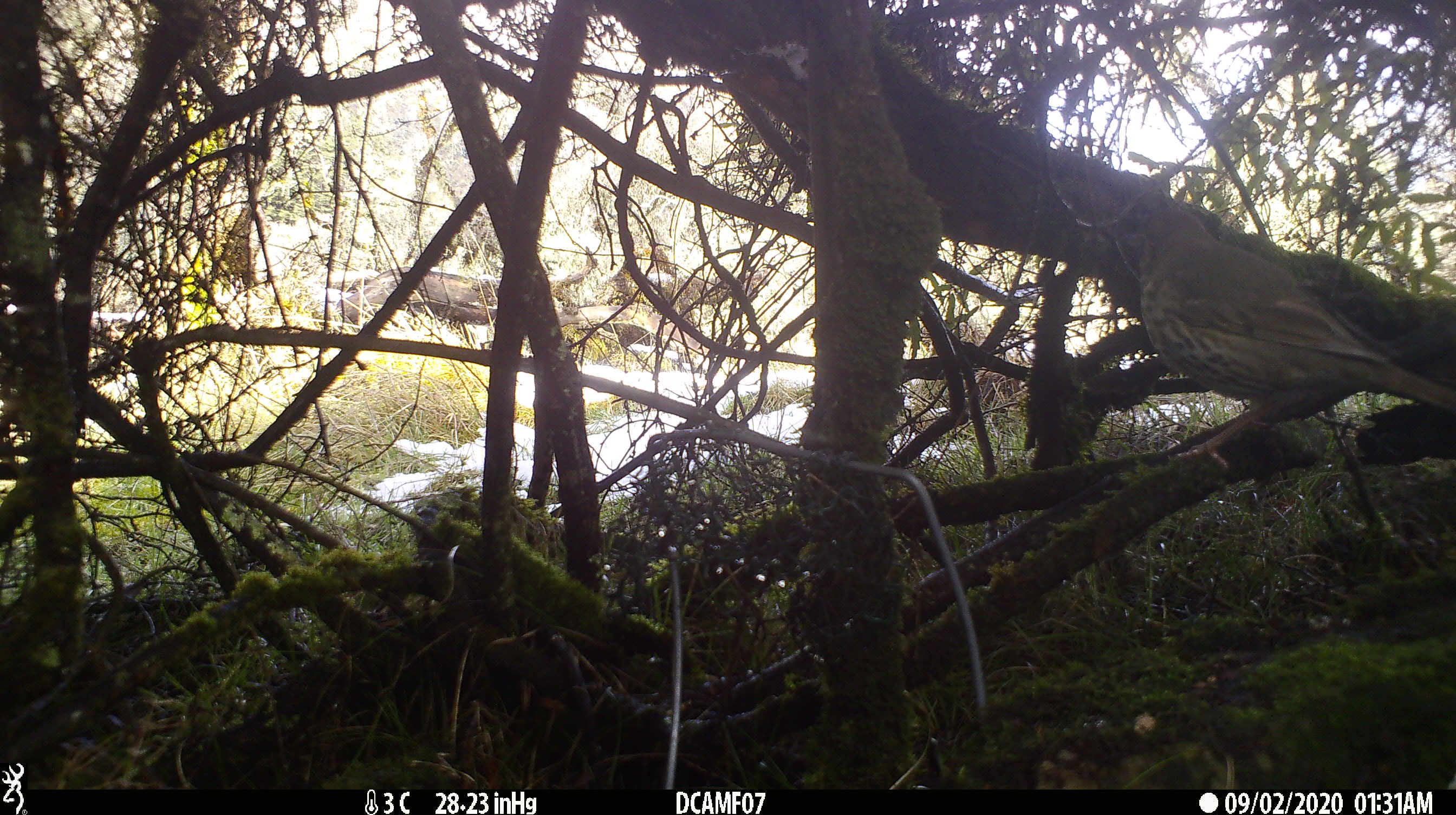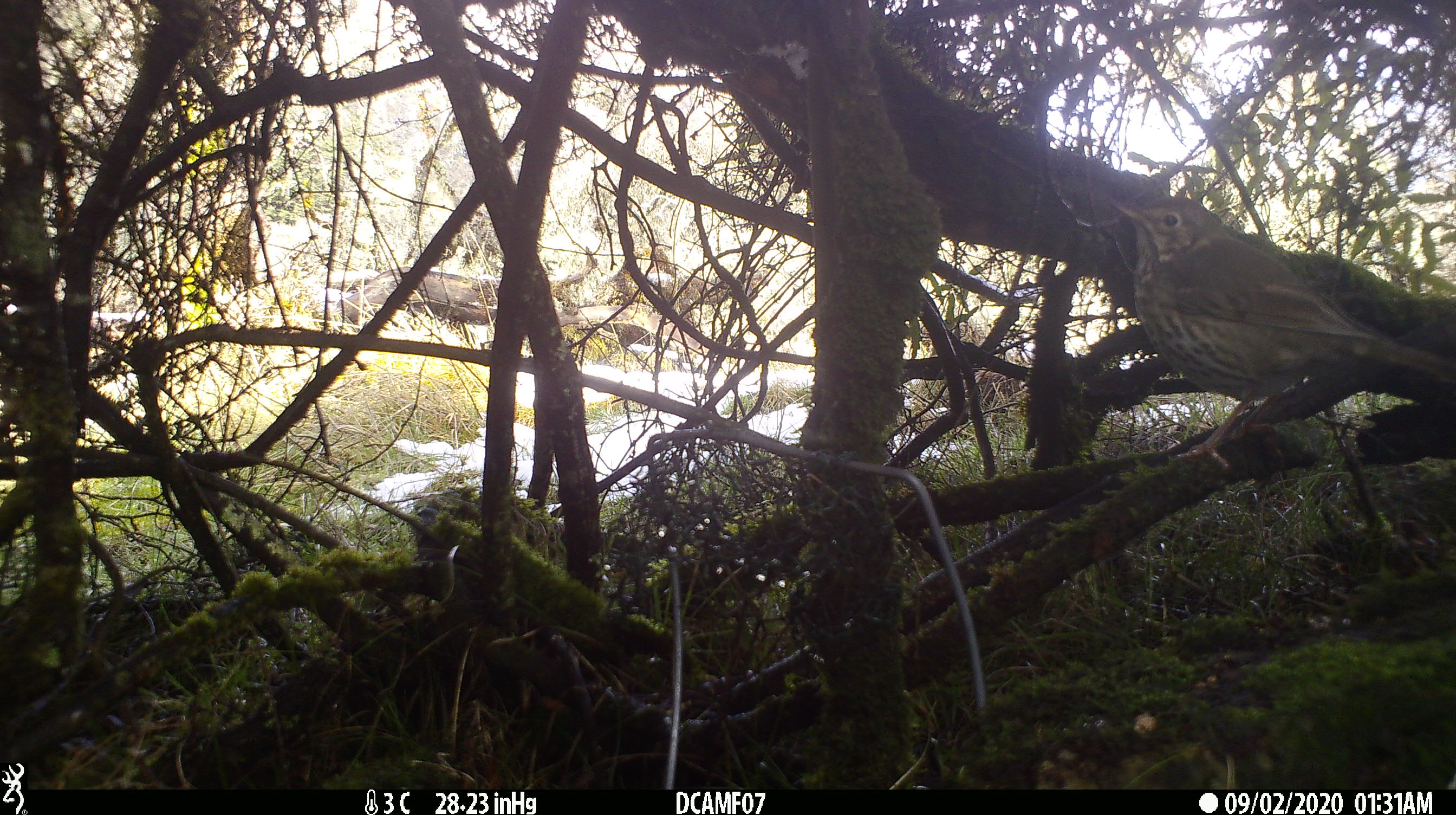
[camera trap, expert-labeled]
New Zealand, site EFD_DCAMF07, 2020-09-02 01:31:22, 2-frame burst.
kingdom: Animalia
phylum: Chordata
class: Aves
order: Passeriformes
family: Turdidae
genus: Turdus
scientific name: Turdus philomelos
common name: song thrush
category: thrush